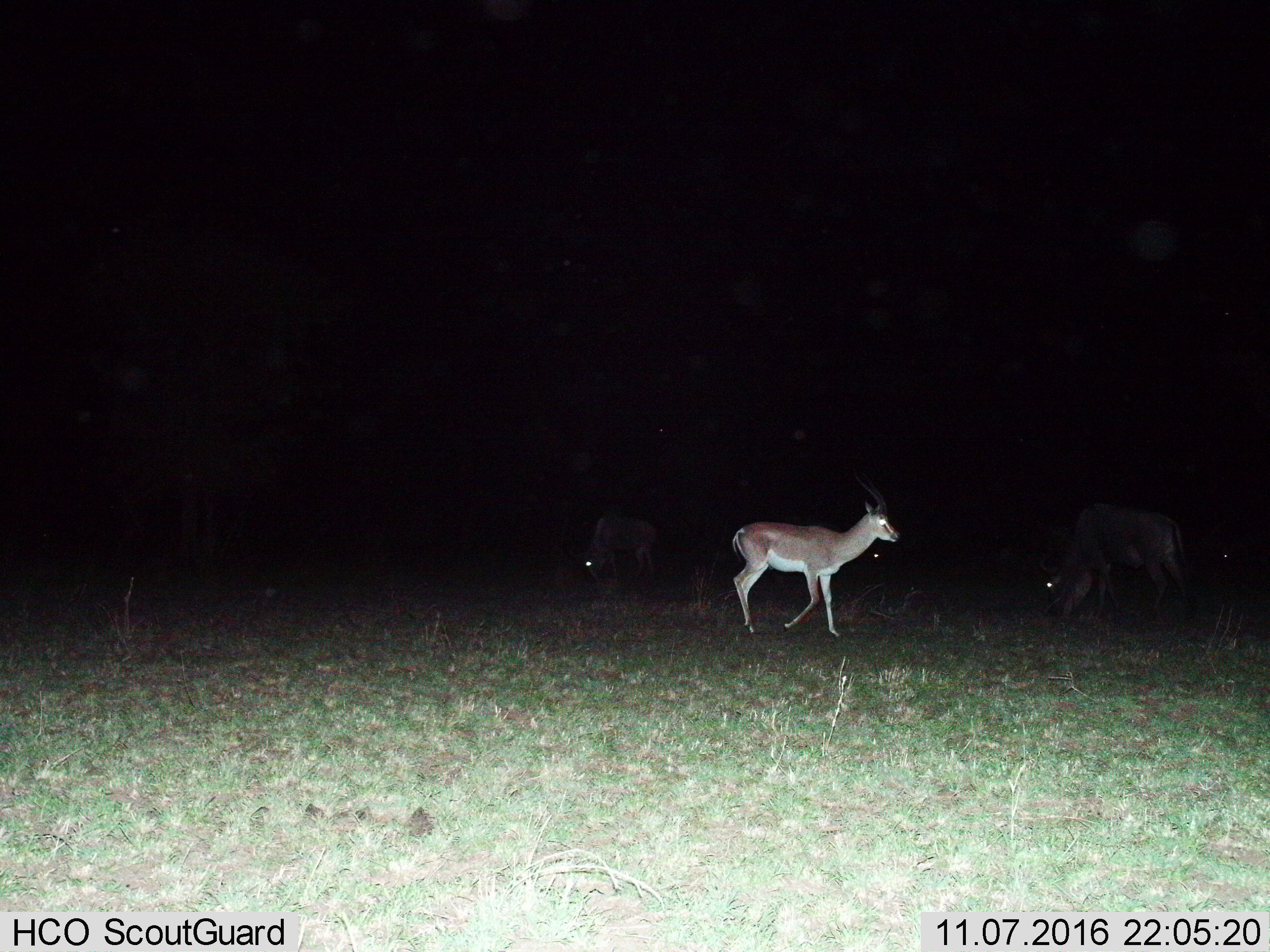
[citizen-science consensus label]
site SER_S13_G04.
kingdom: Animalia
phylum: Chordata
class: Mammalia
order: Artiodactyla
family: Bovidae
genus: Nanger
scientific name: Nanger granti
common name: grant's gazelle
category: gazellegrants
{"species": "gazellegrants (grant's gazelle) (Nanger granti)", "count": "1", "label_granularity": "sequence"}